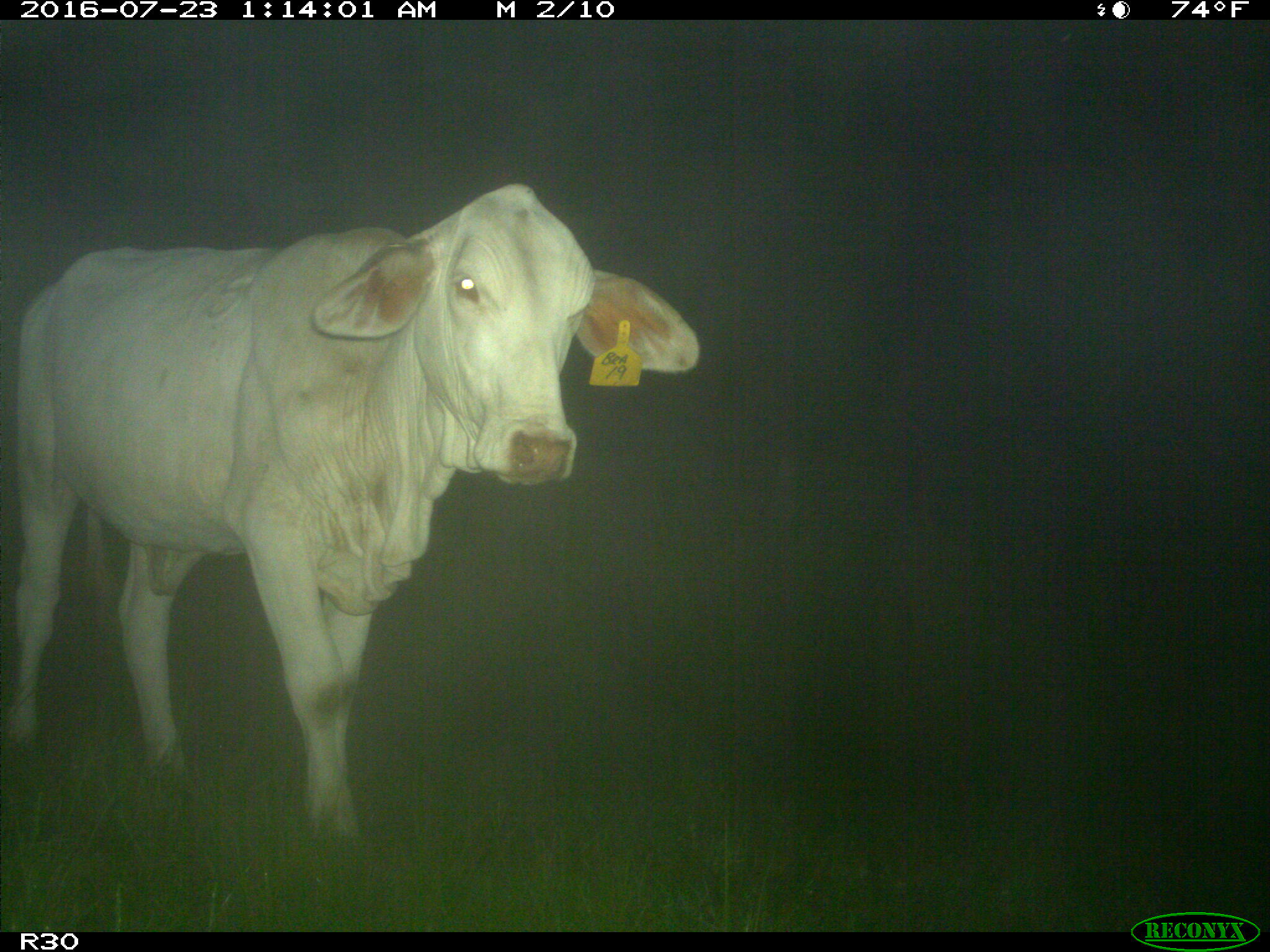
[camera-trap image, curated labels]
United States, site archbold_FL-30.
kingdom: Animalia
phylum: Chordata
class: Mammalia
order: Artiodactyla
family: Bovidae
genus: Bos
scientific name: Bos taurus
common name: domestic cow